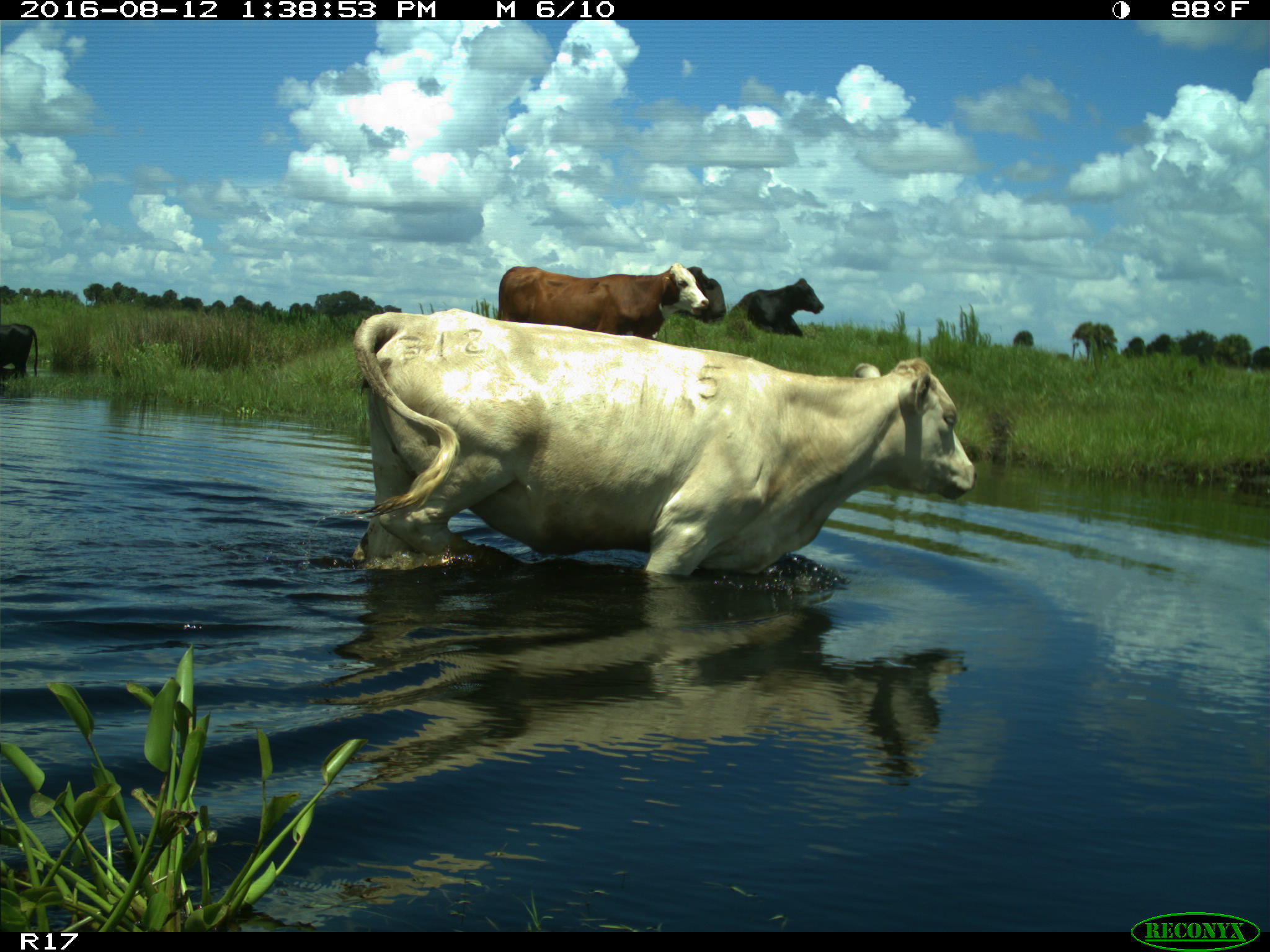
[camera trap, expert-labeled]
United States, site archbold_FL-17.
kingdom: Animalia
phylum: Chordata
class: Mammalia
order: Artiodactyla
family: Bovidae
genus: Bos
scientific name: Bos taurus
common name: domestic cow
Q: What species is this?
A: Bos taurus (domestic cow).